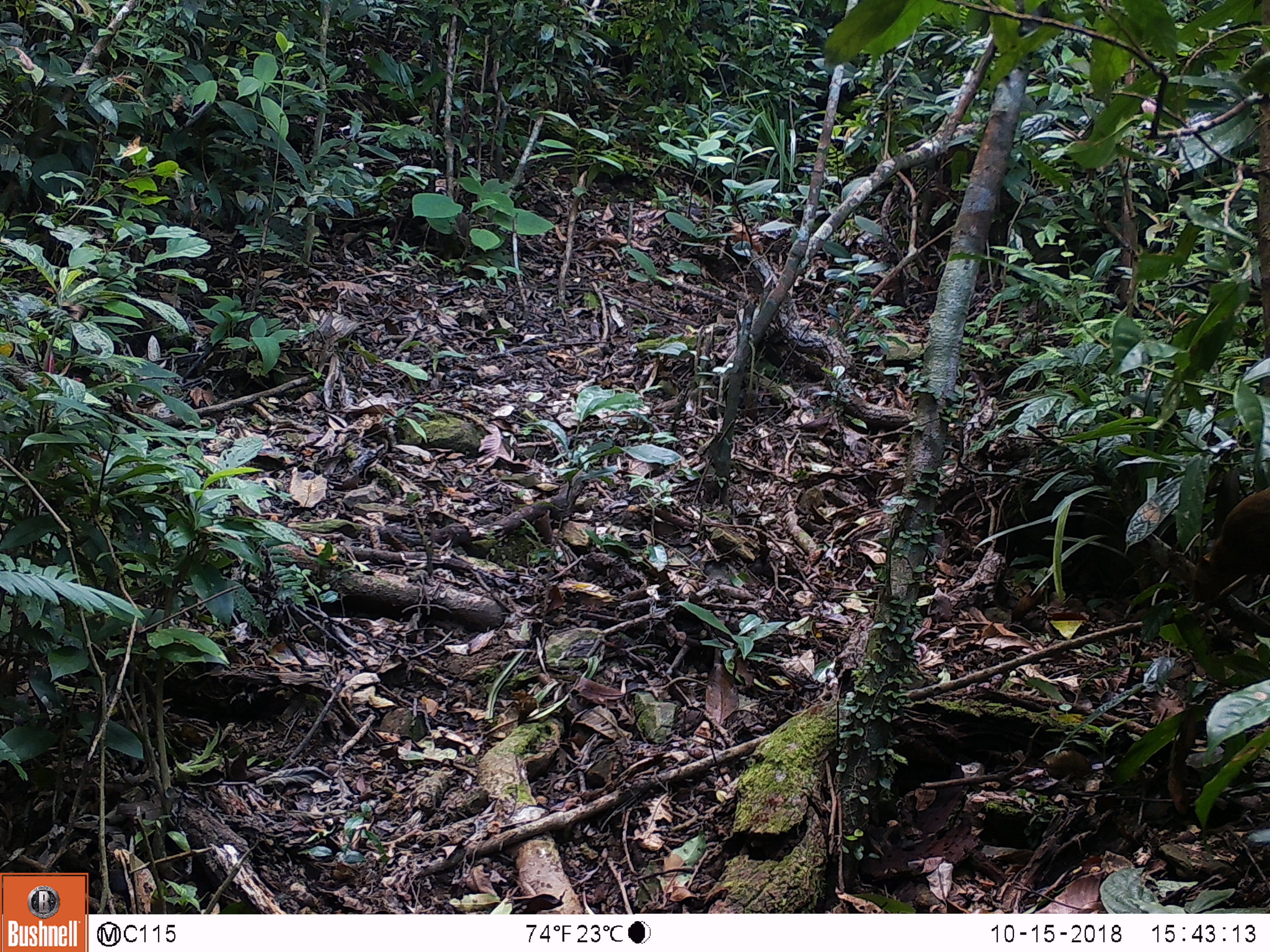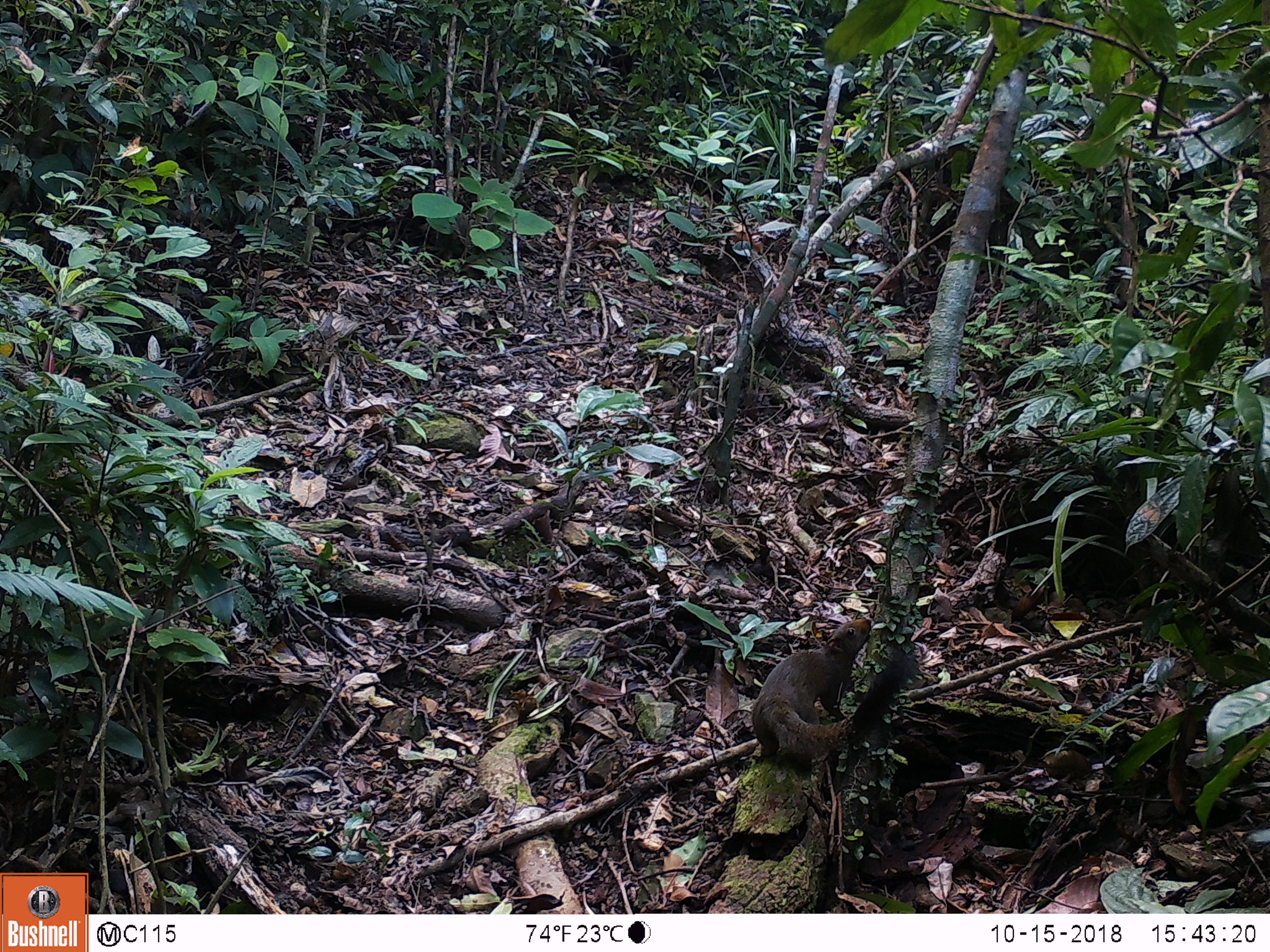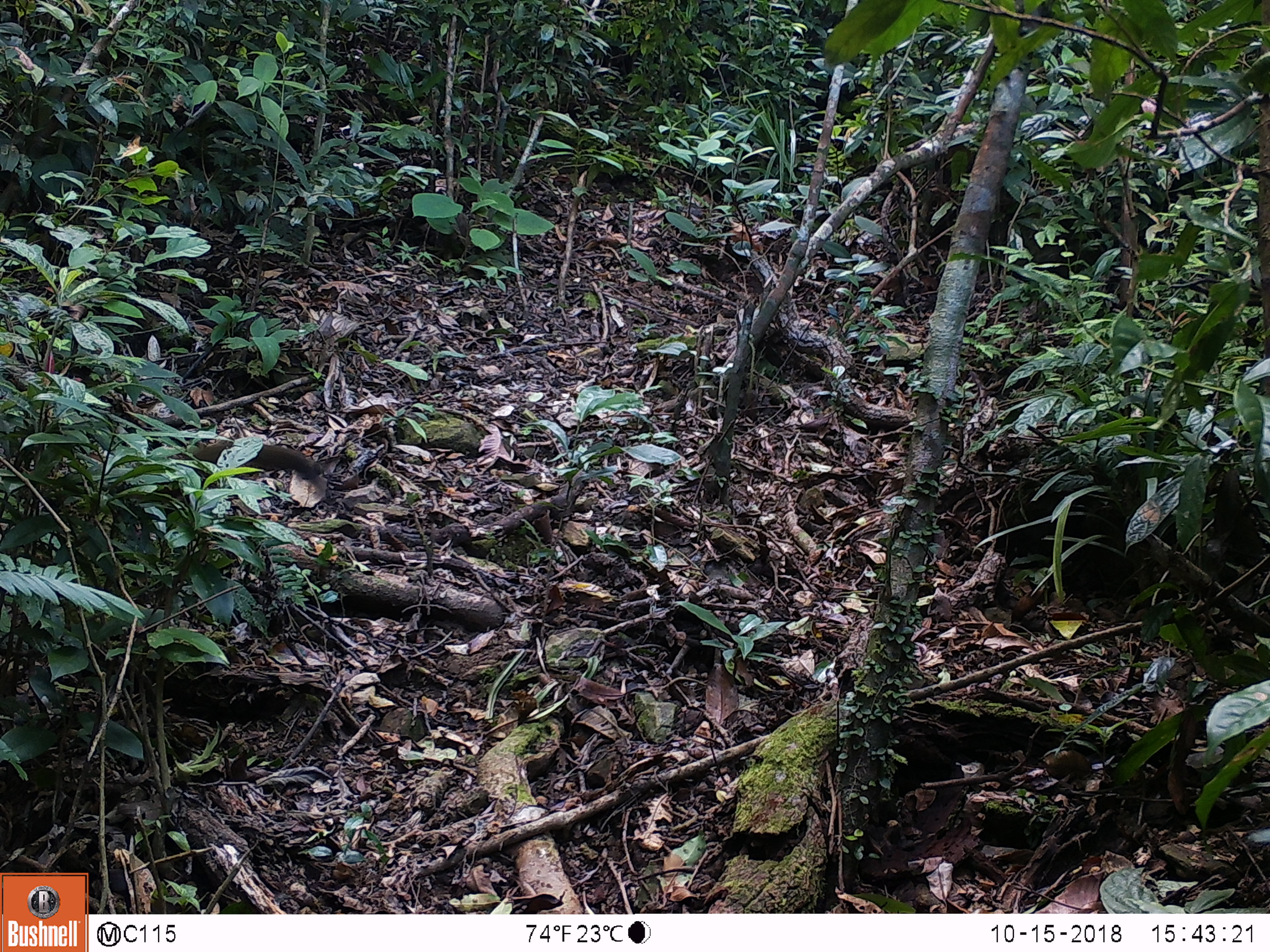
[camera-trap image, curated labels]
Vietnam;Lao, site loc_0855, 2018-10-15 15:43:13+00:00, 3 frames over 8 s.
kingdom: Animalia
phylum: Chordata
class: Mammalia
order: Rodentia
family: Sciuridae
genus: Dremomys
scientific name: Dremomys rufigenis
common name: red-cheeked squirrel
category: red cheeked squirrel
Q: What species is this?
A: Red cheeked squirrel (red-cheeked squirrel) (Dremomys rufigenis).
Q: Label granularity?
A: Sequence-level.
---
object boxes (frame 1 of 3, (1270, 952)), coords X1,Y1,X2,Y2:
red cheeked squirrel: 1190,488,1270,604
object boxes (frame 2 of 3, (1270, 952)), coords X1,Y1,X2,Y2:
red cheeked squirrel: 752,619,921,758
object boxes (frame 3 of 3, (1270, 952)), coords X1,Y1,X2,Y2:
red cheeked squirrel: 152,439,323,500